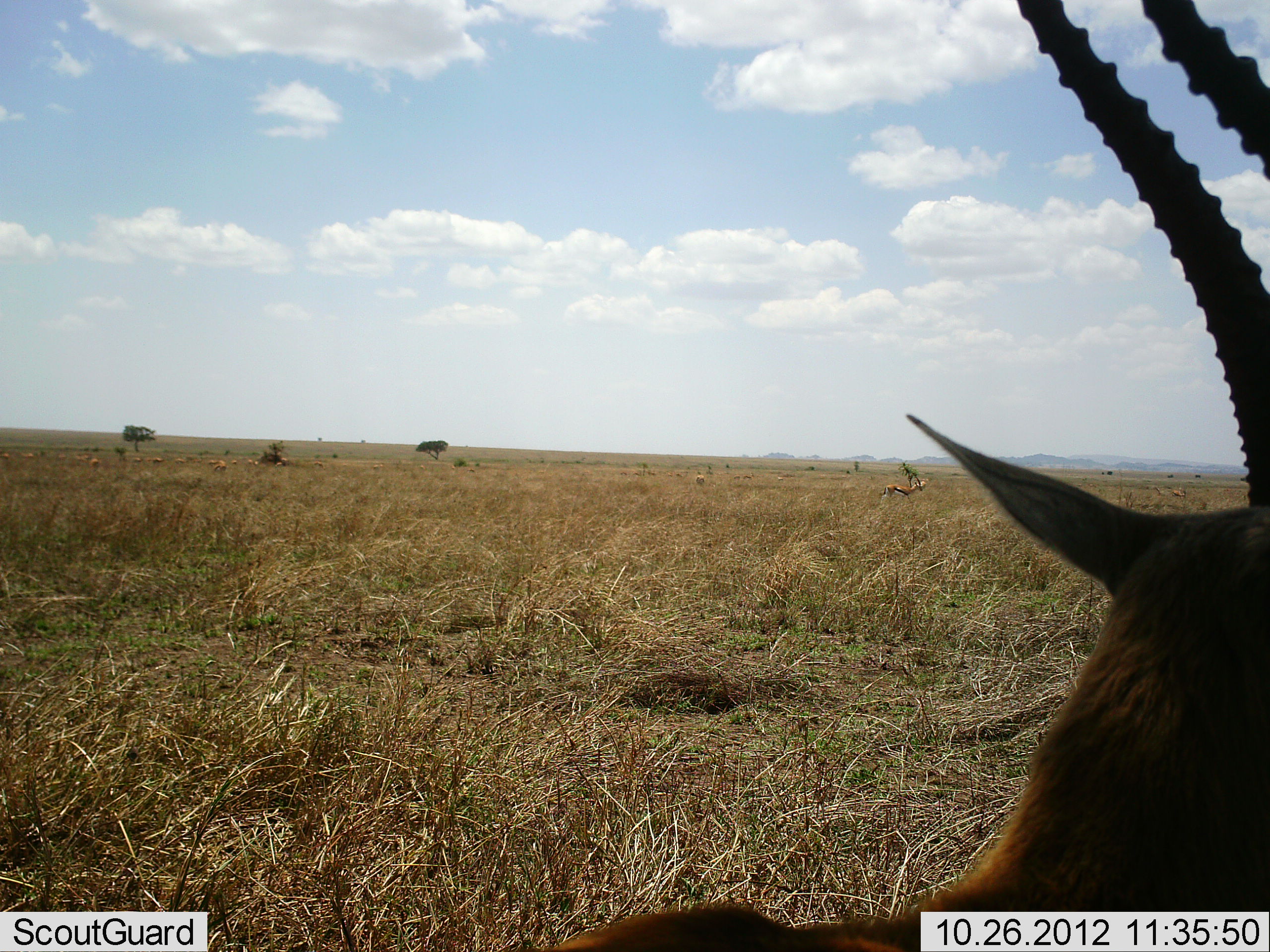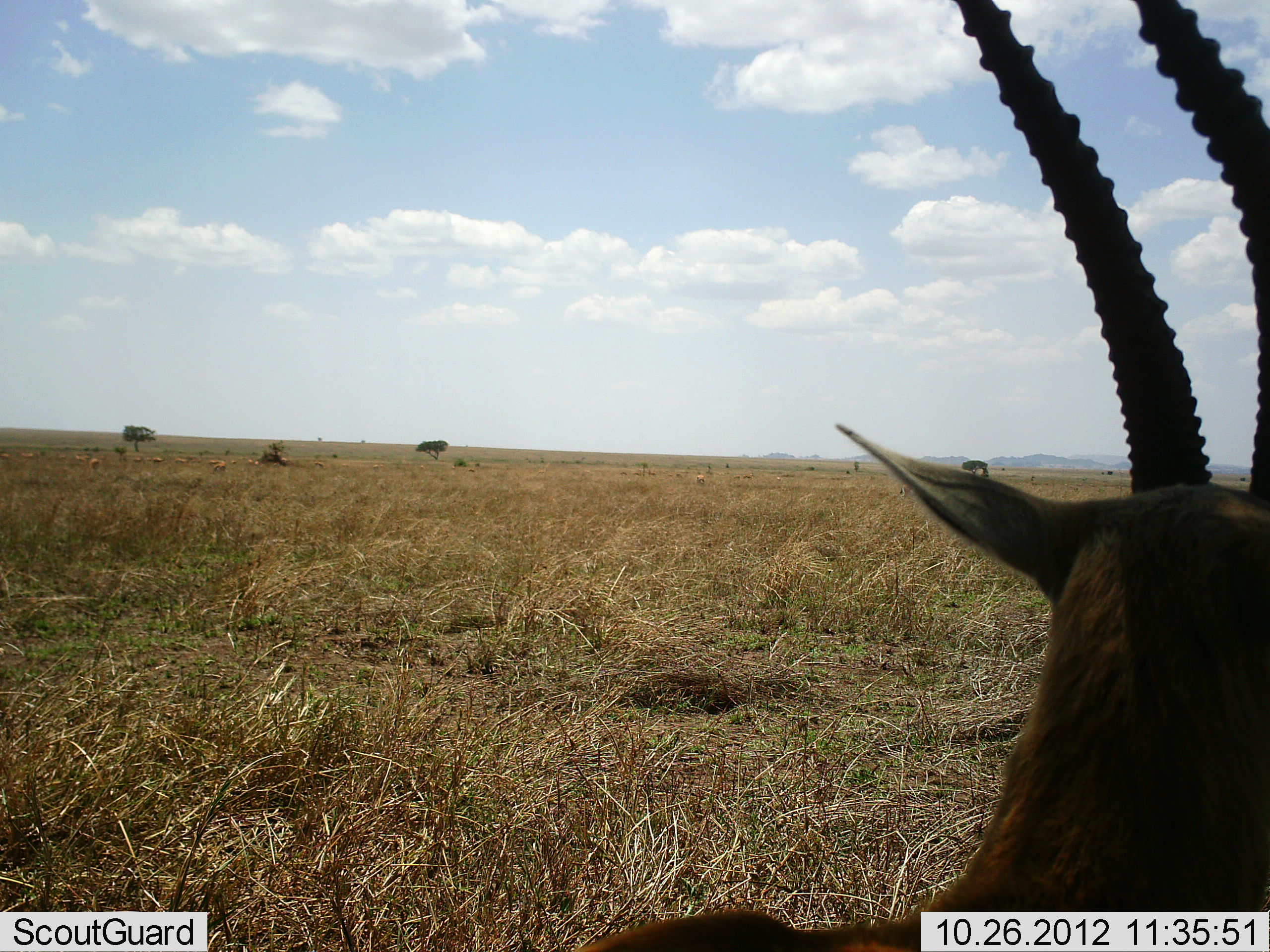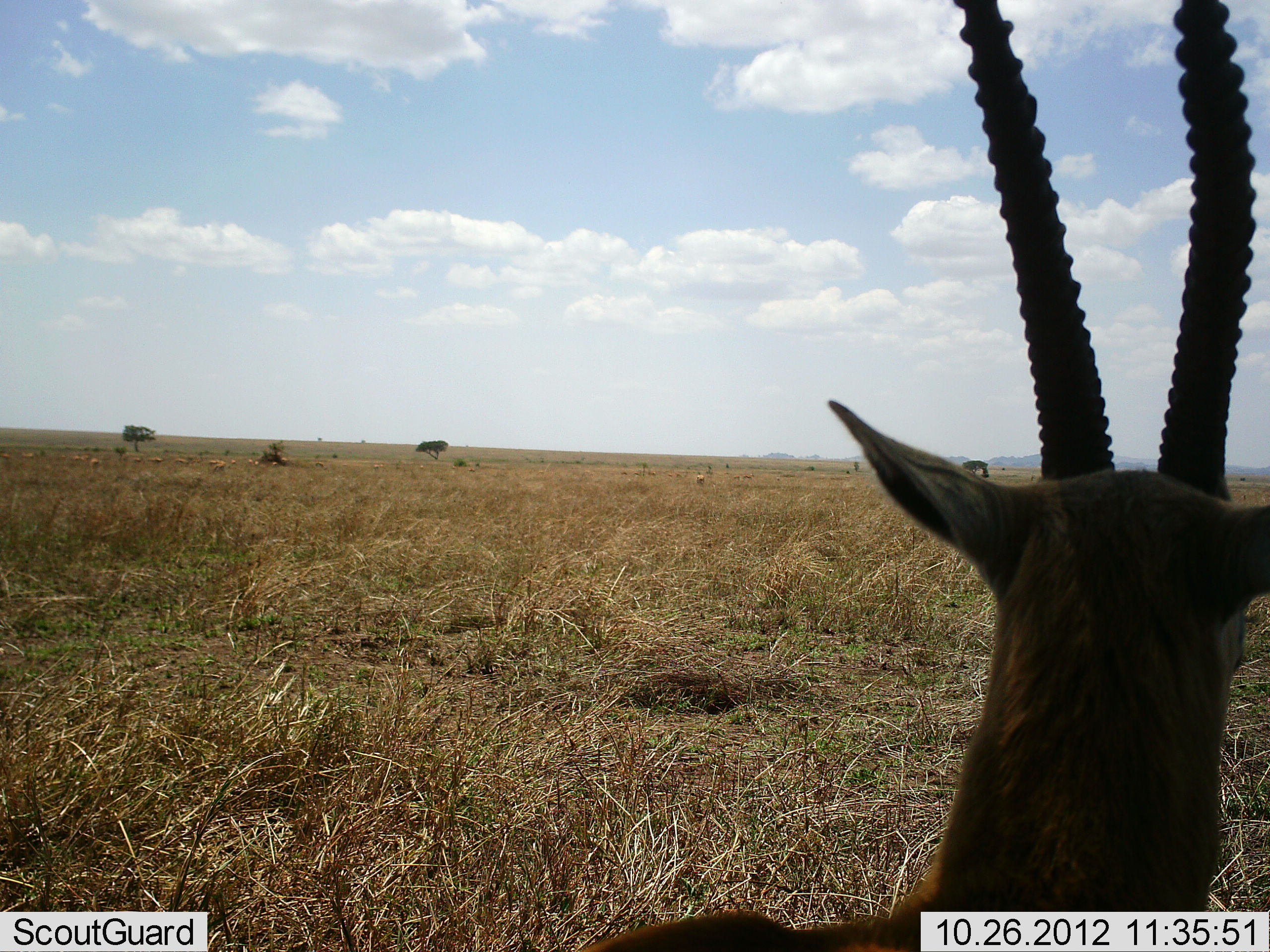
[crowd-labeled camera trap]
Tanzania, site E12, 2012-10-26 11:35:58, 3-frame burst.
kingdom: Animalia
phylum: Chordata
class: Mammalia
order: Artiodactyla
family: Bovidae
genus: Eudorcas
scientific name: Eudorcas thomsonii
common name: thomson's gazelle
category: gazellethomsons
Gazellethomsons (thomson's gazelle) (Eudorcas thomsonii), count 1. Behavior (volunteer vote fractions): standing 100%, resting 0%, moving 0%, interacting 0%. Young present (vote fraction): 0%. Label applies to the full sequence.